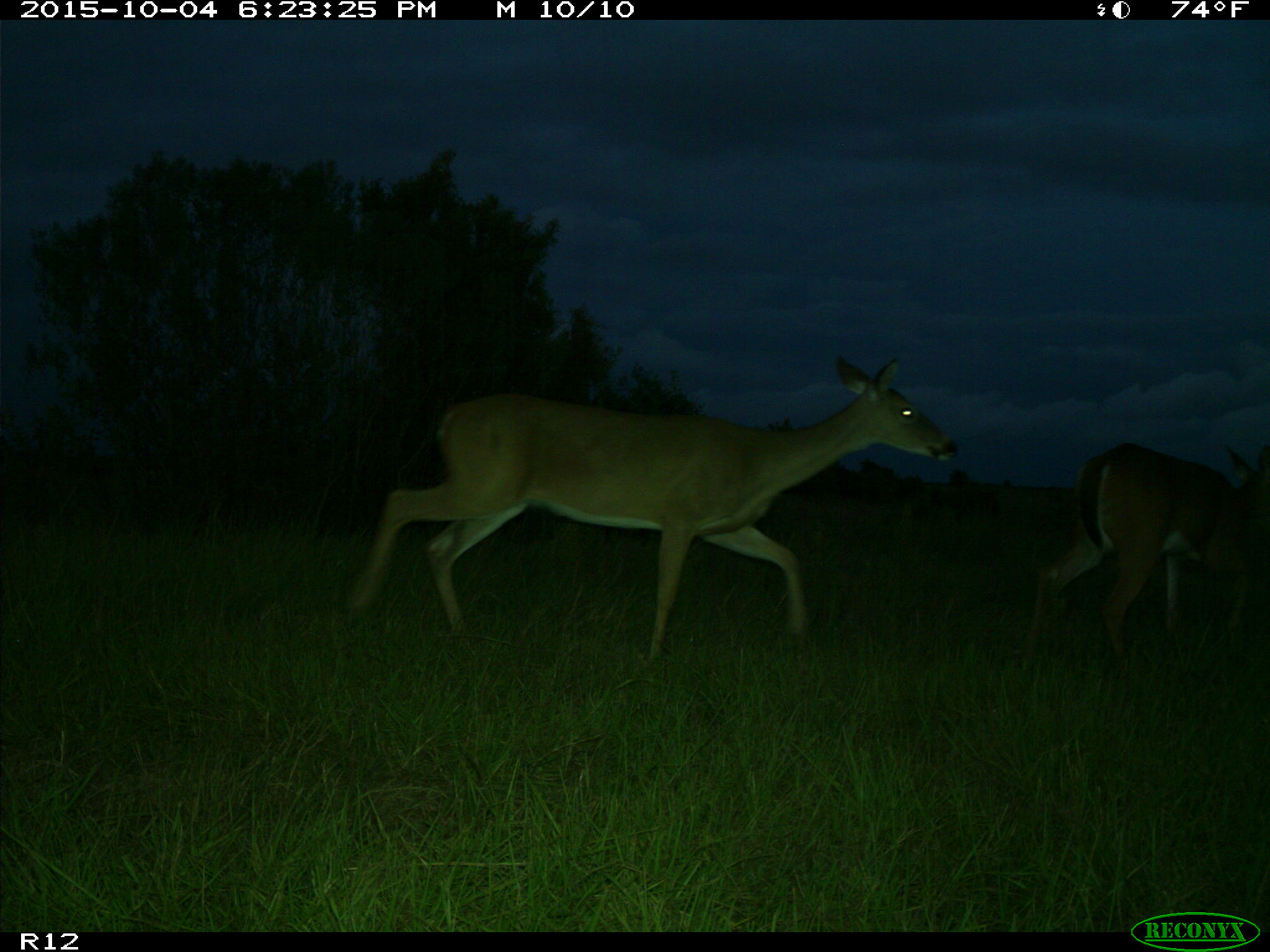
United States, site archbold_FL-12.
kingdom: Animalia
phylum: Chordata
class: Mammalia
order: Artiodactyla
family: Cervidae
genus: Odocoileus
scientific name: Odocoileus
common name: deer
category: unidentified deer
Unidentified deer (deer) (Odocoileus).